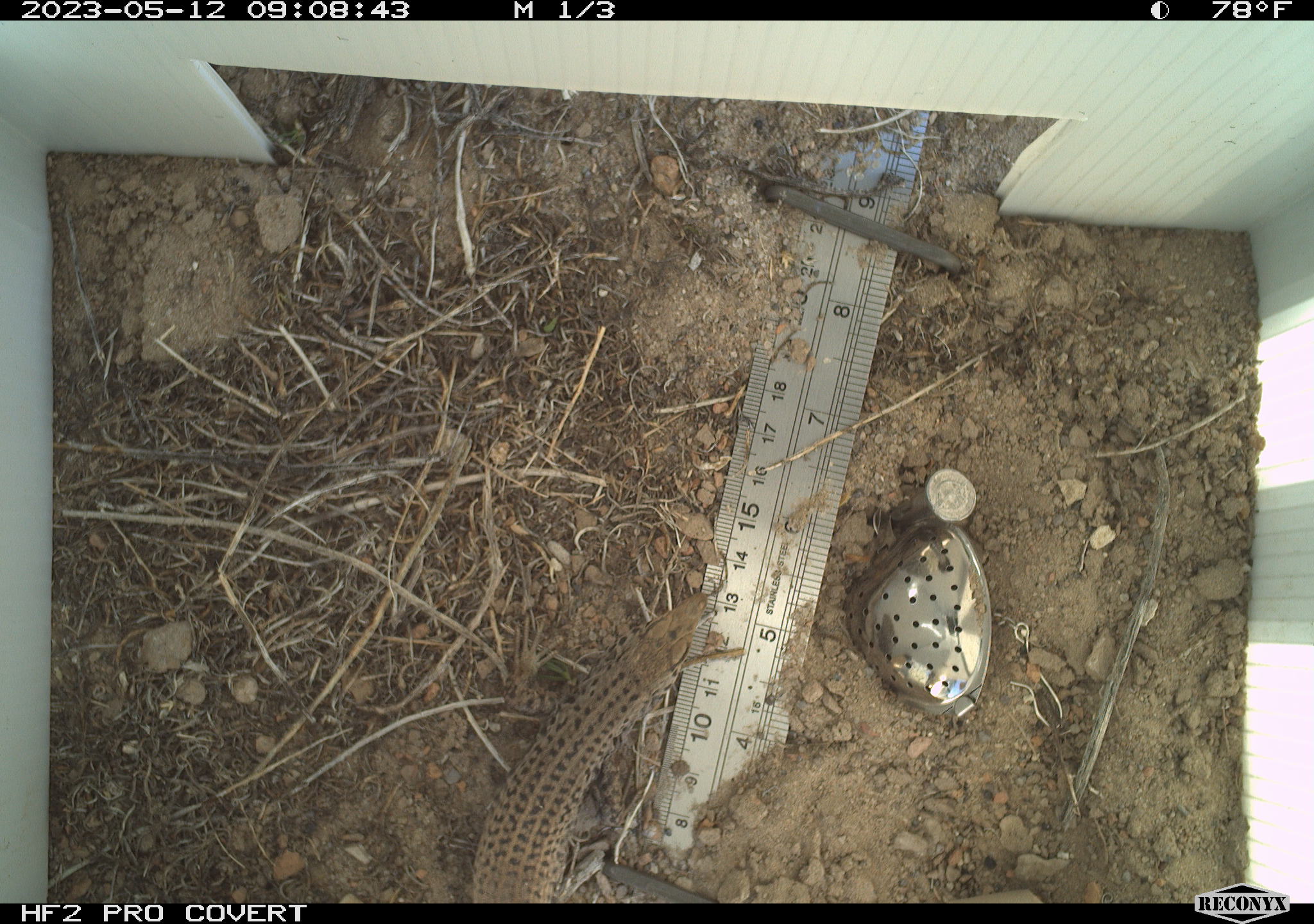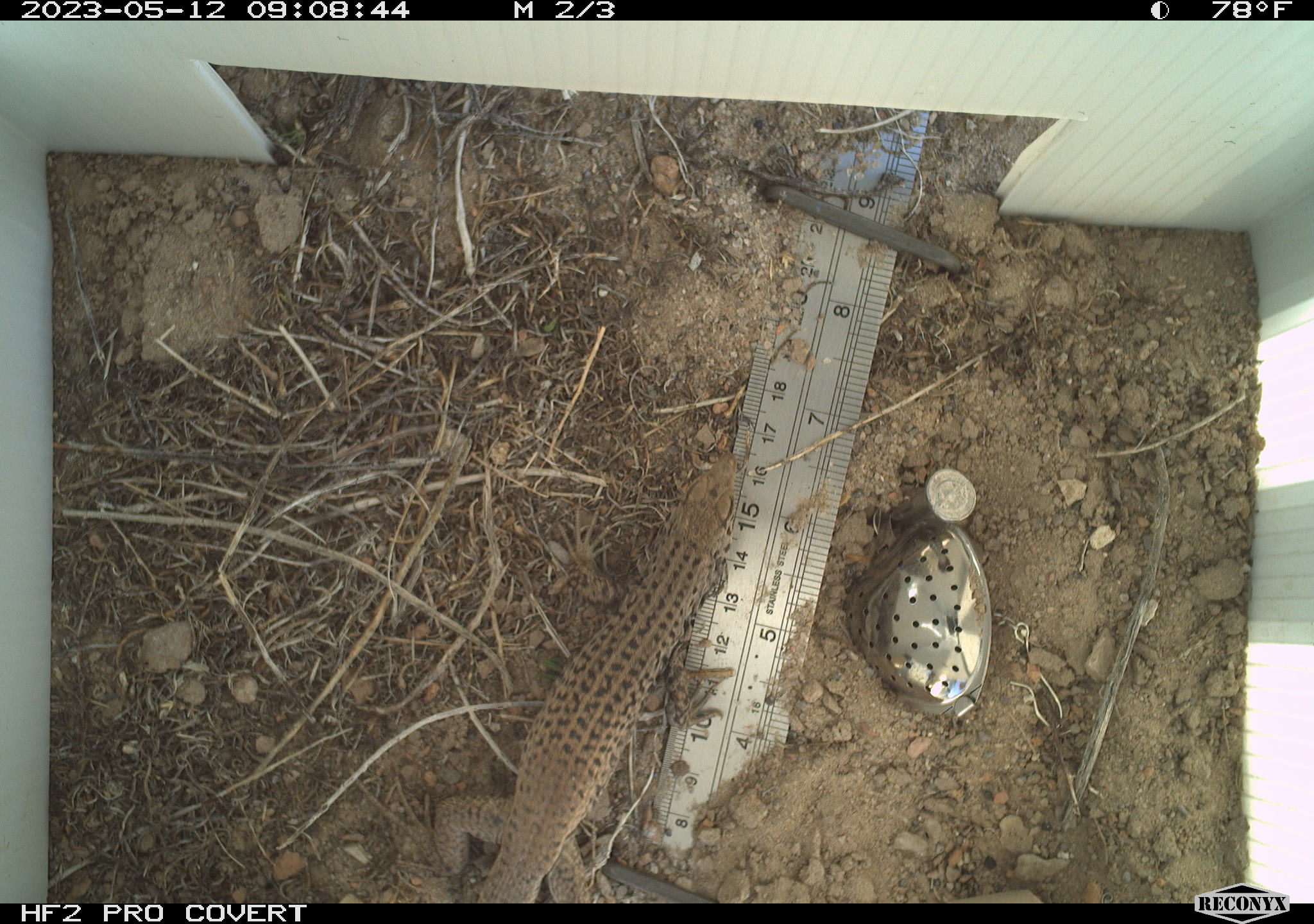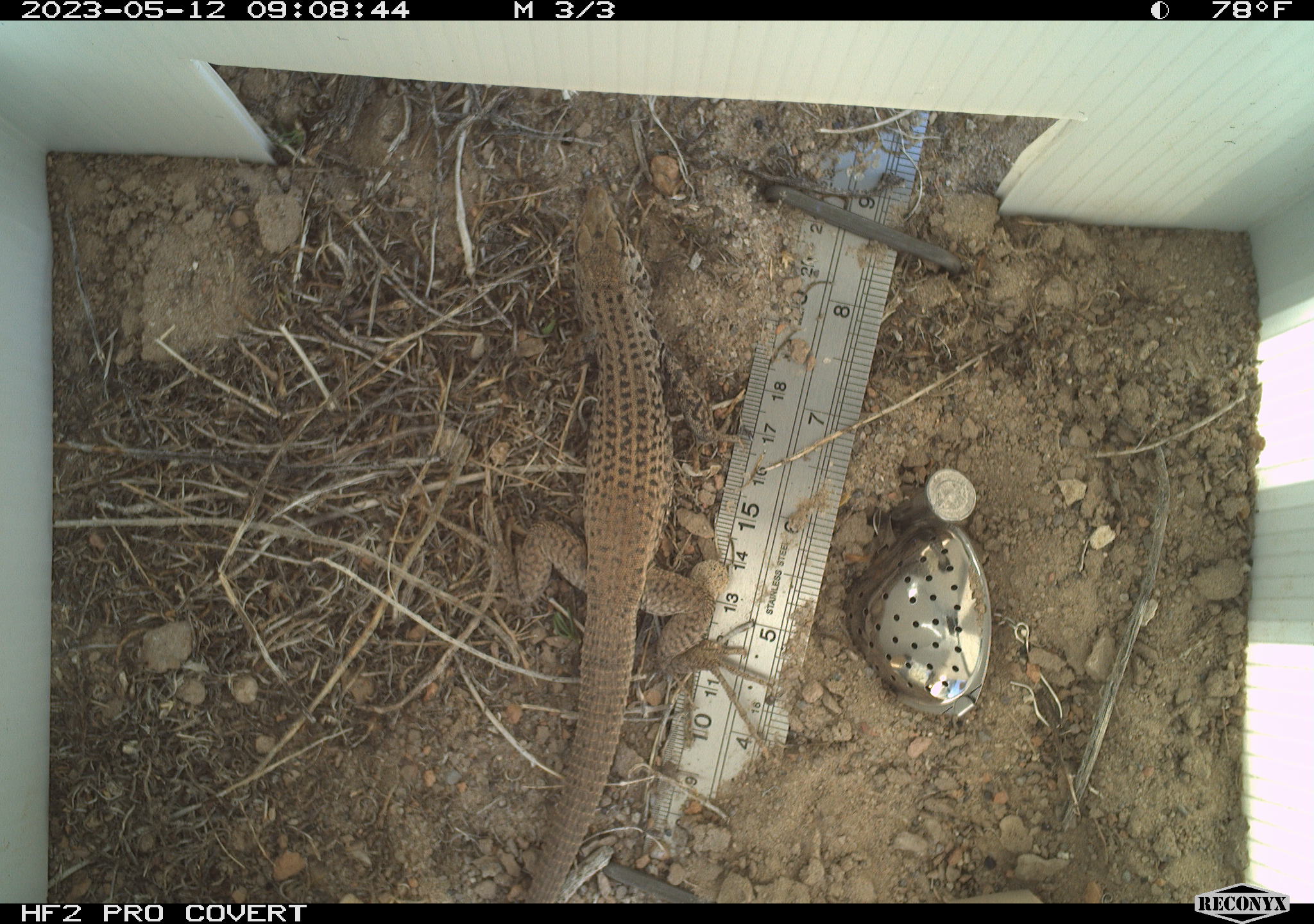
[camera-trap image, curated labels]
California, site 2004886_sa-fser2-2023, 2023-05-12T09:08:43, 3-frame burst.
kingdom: Animalia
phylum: Chordata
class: Reptilia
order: Squamata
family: Teiidae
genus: Aspidoscelis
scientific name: Aspidoscelis tigris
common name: western whiptail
Western whiptail (Aspidoscelis tigris).